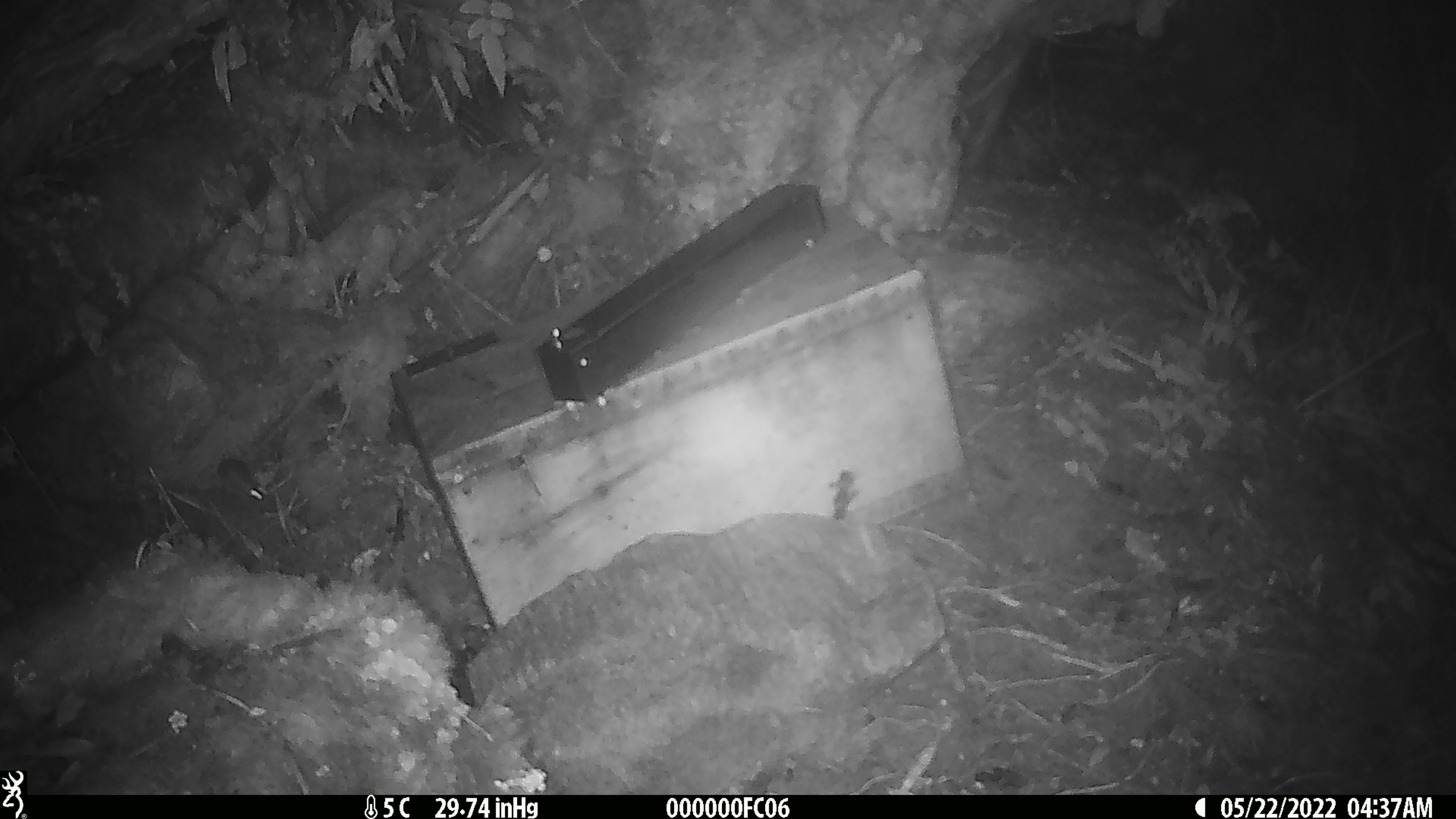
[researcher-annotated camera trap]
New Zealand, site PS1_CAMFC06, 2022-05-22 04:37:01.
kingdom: Animalia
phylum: Chordata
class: Mammalia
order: Rodentia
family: Muridae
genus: Mus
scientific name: Mus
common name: mouse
Mouse (Mus).